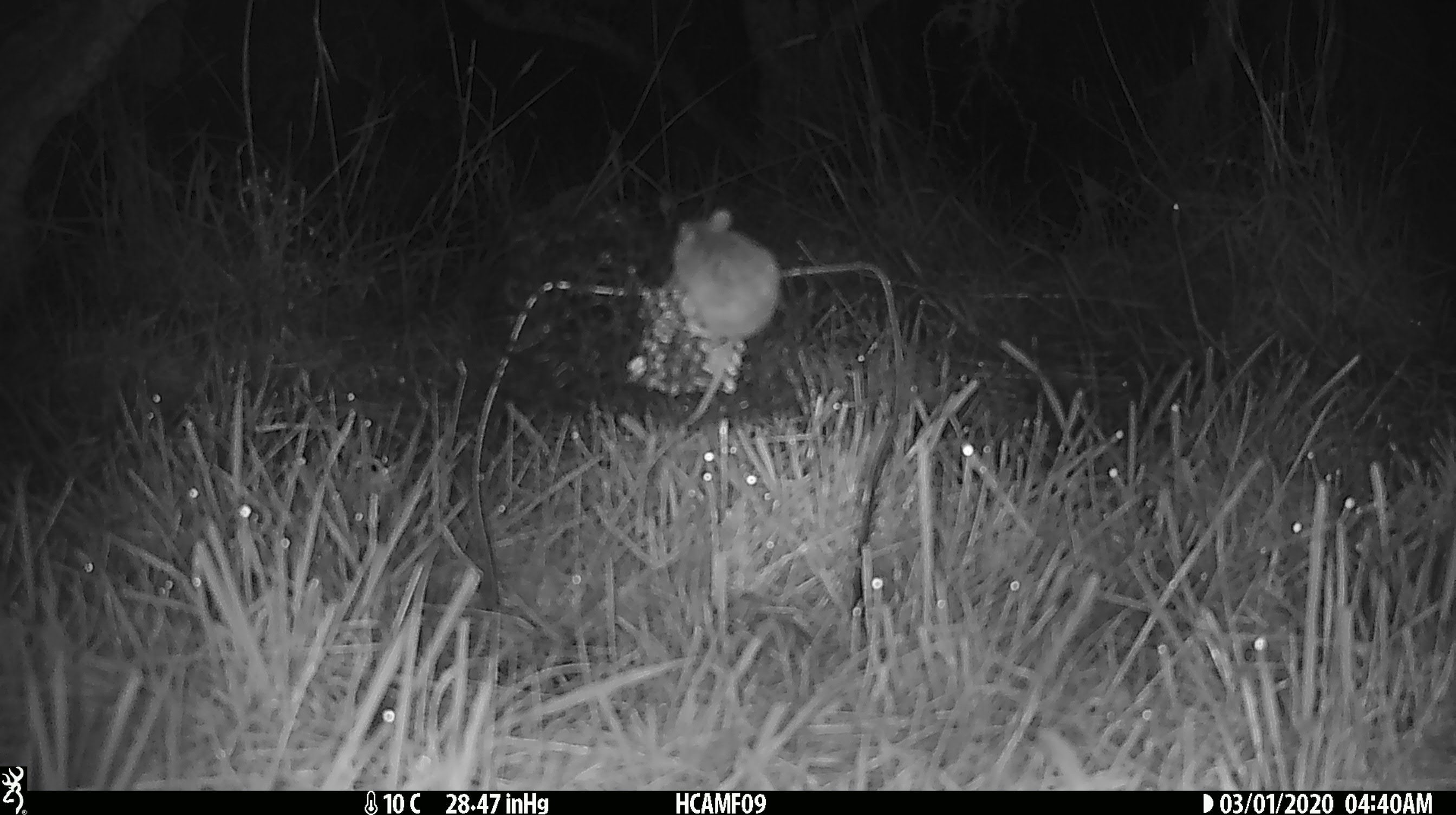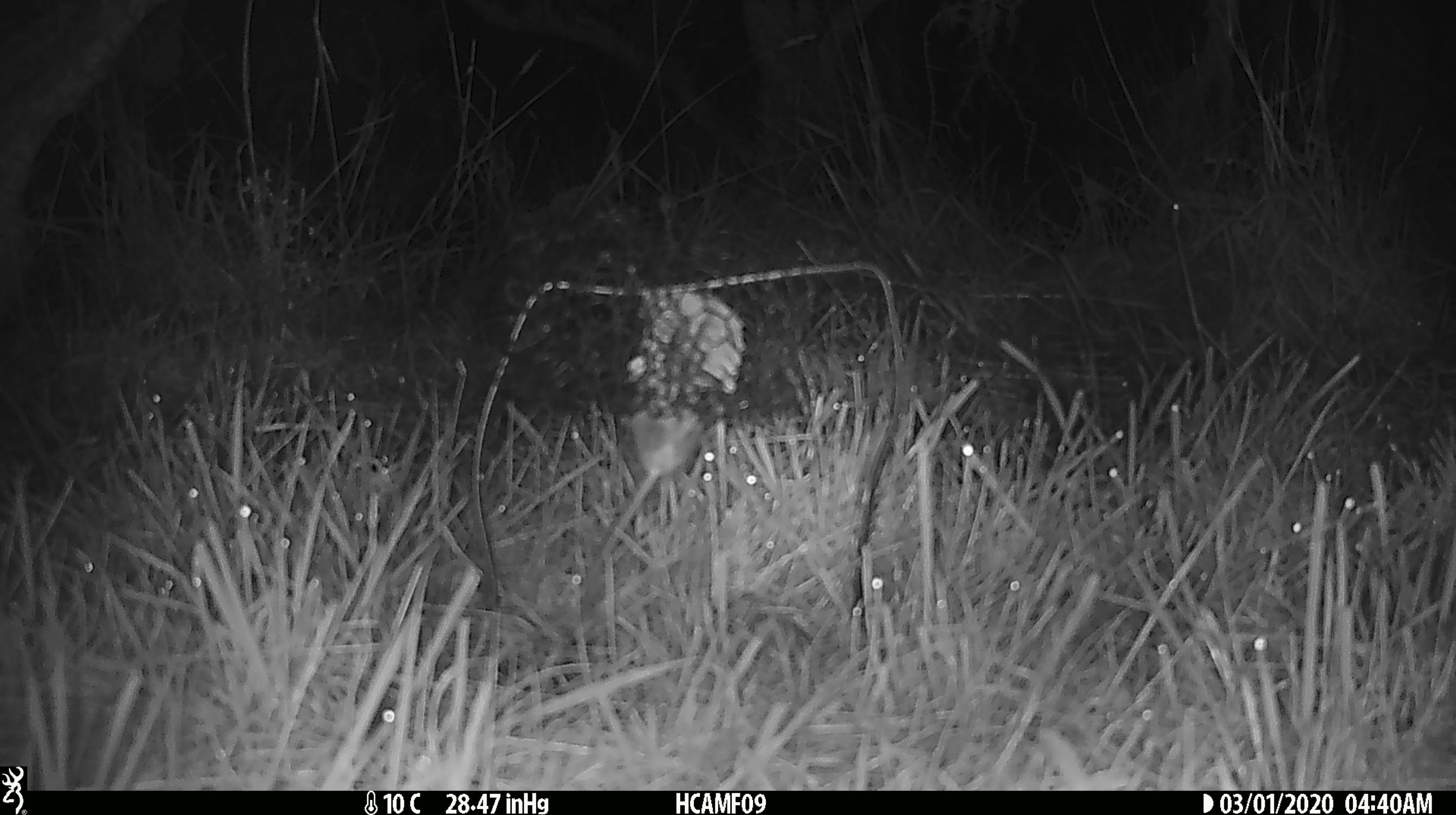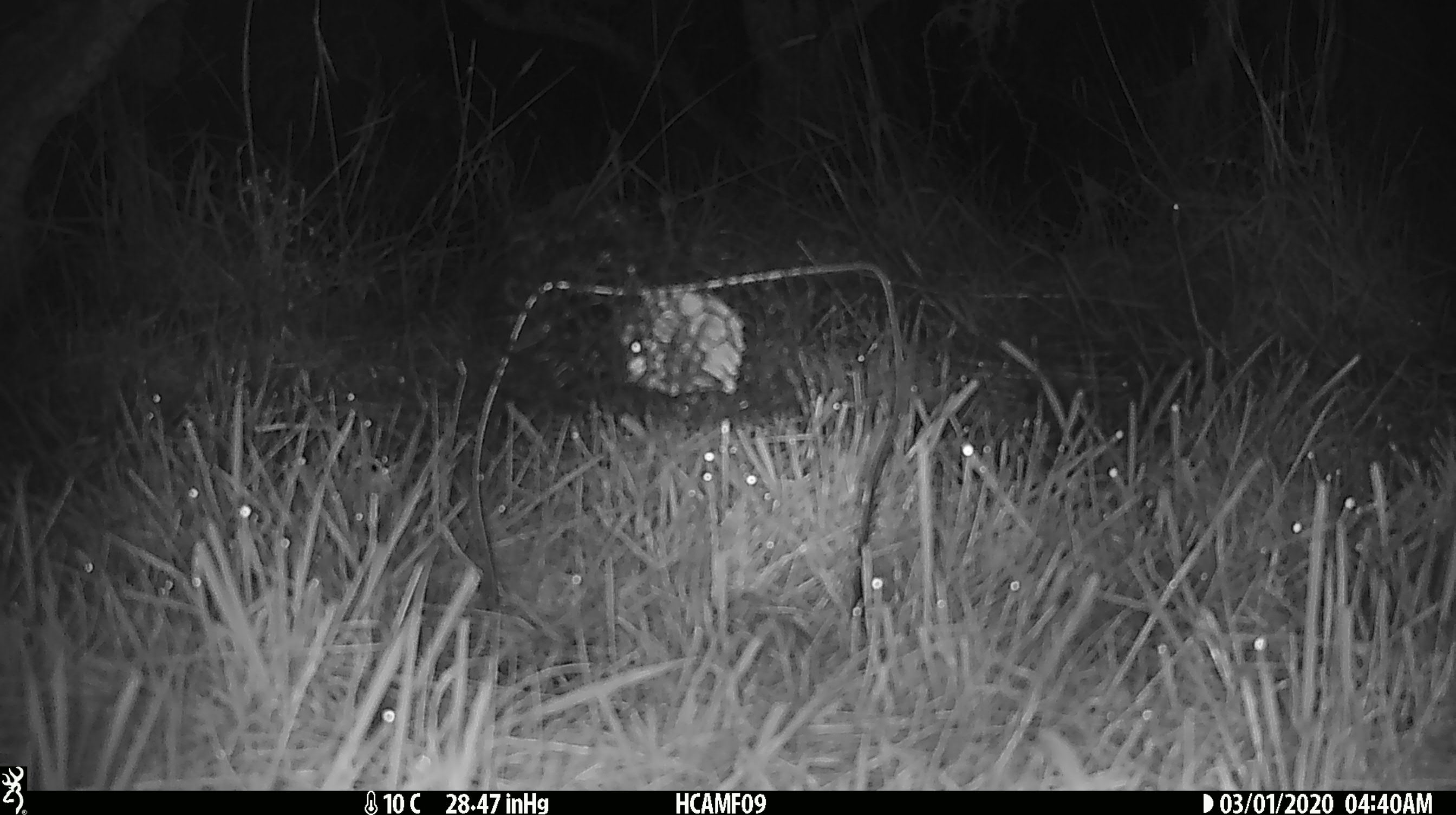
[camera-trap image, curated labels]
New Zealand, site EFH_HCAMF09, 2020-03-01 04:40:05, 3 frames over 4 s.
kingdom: Animalia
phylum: Chordata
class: Mammalia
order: Rodentia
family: Muridae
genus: Mus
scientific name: Mus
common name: mouse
Mouse (Mus).